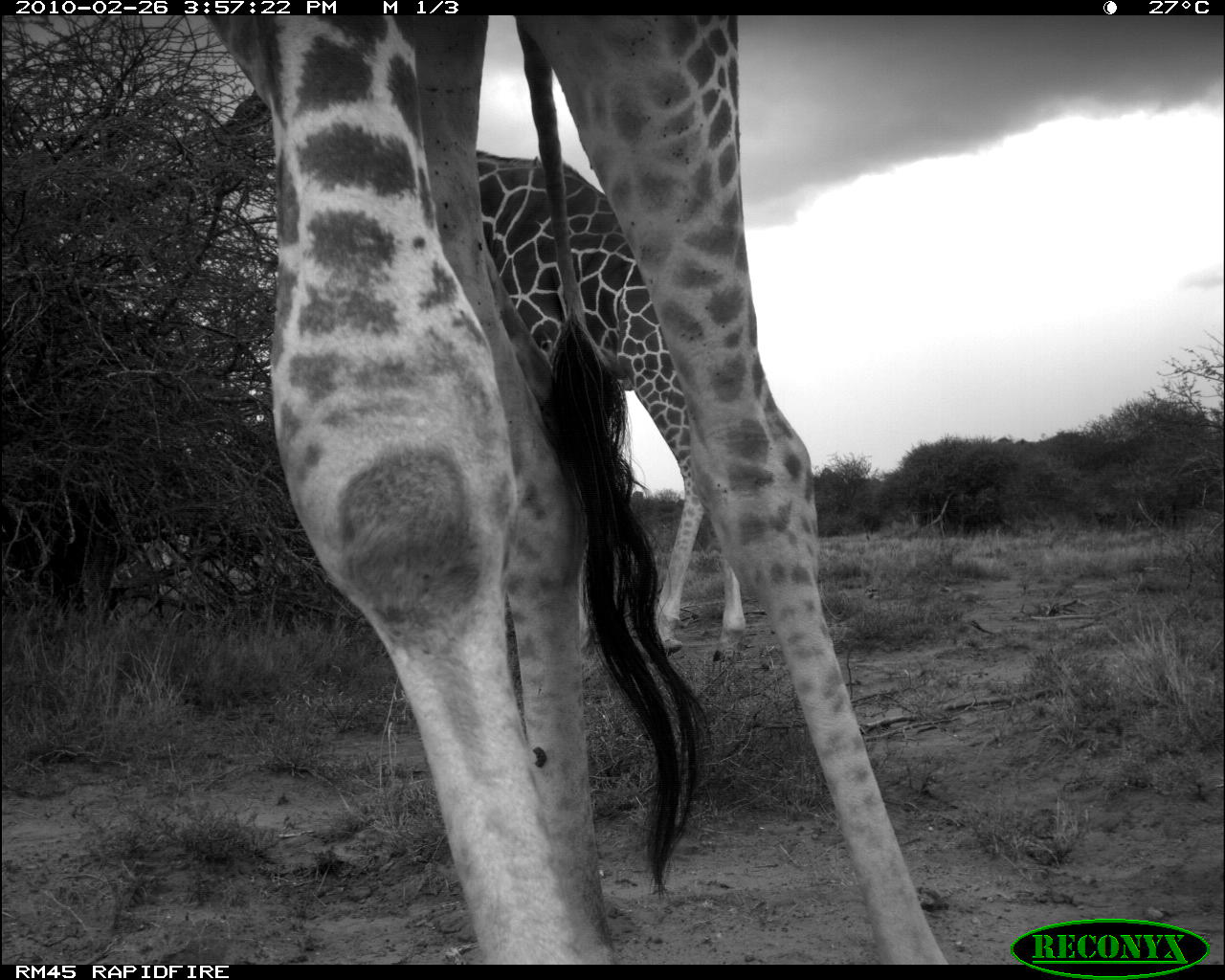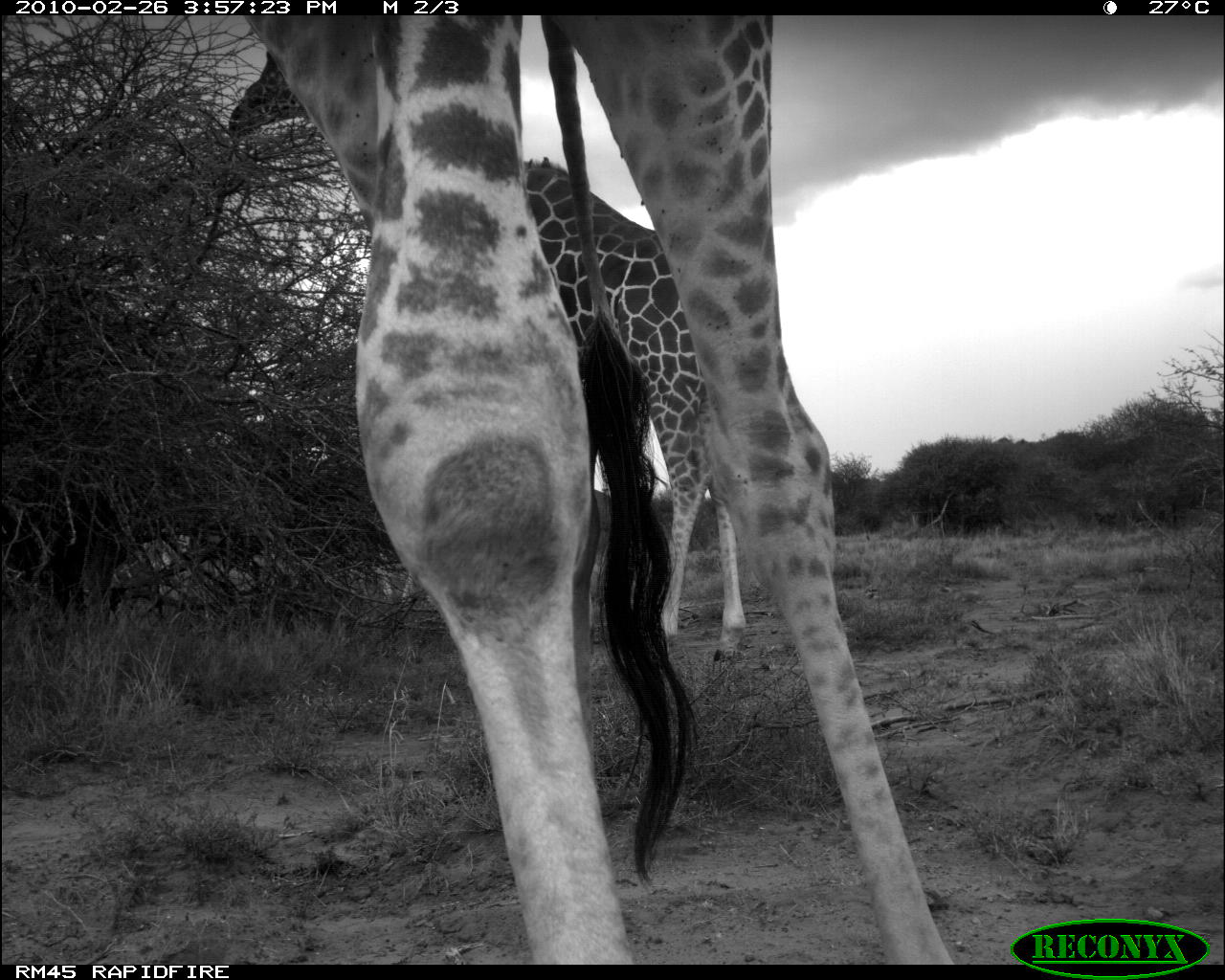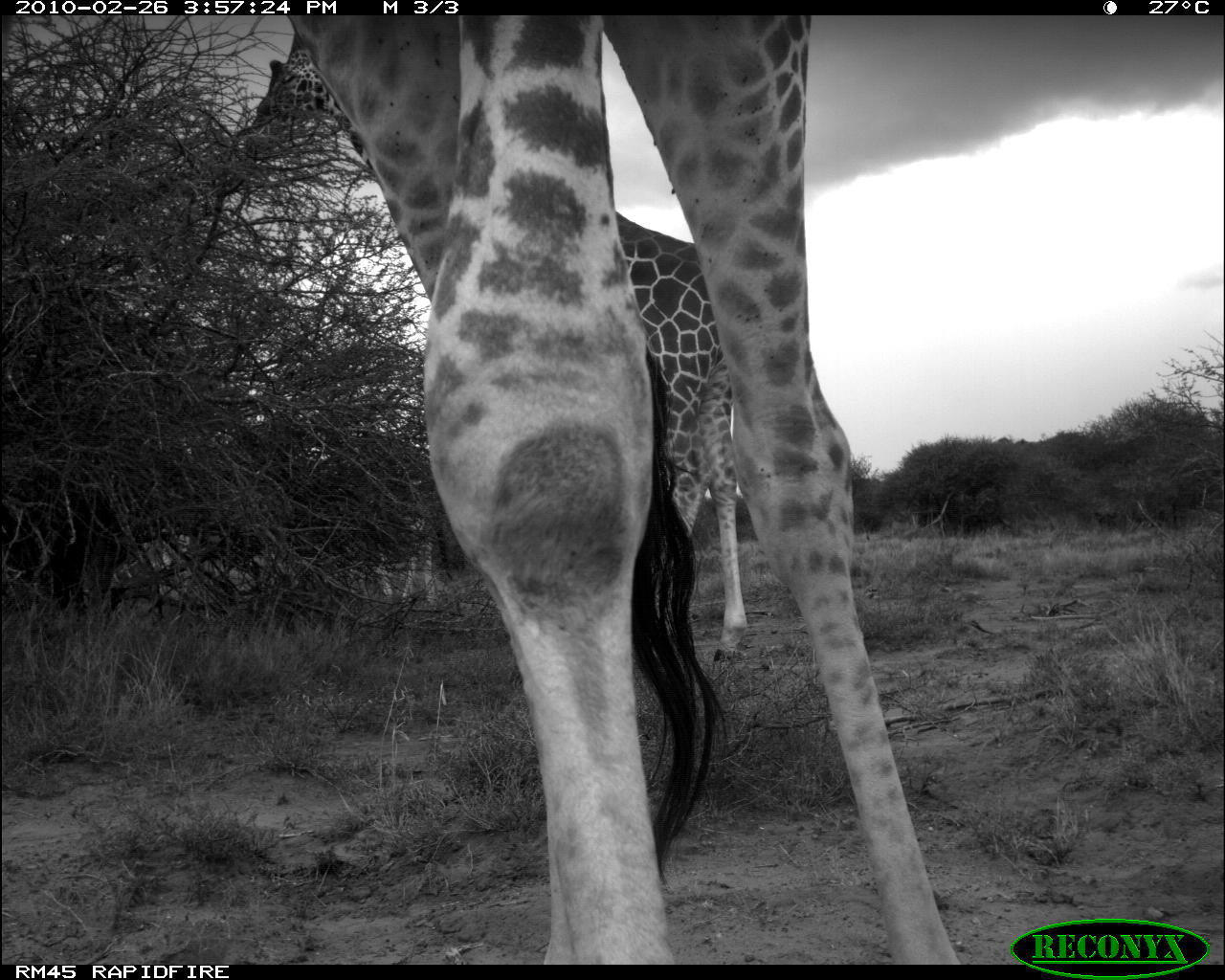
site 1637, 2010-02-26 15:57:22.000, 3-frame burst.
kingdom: Animalia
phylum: Chordata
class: Mammalia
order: Artiodactyla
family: Giraffidae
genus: Giraffa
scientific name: Giraffa camelopardalis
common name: giraffe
Giraffa camelopardalis (giraffe), count 2.